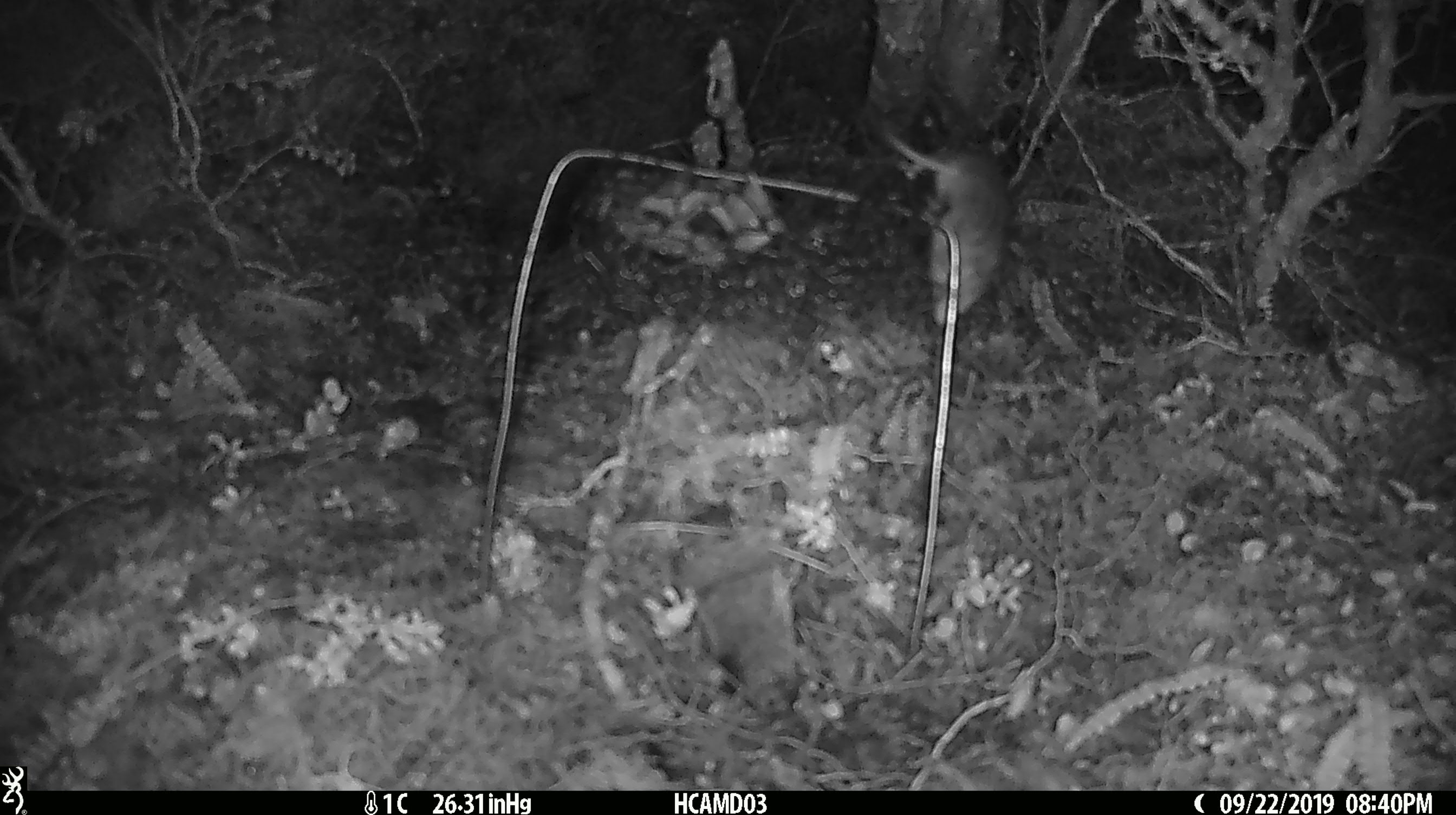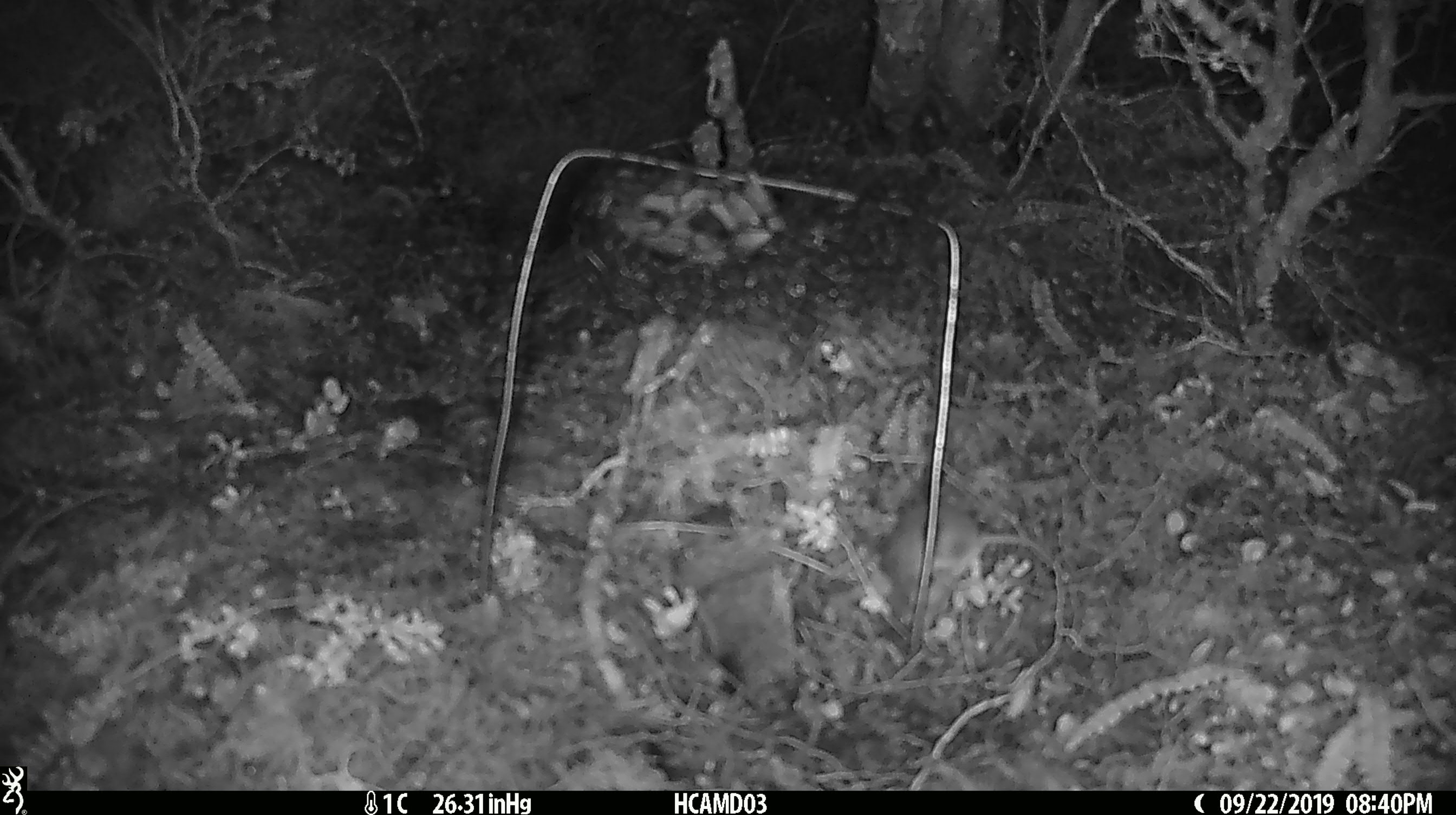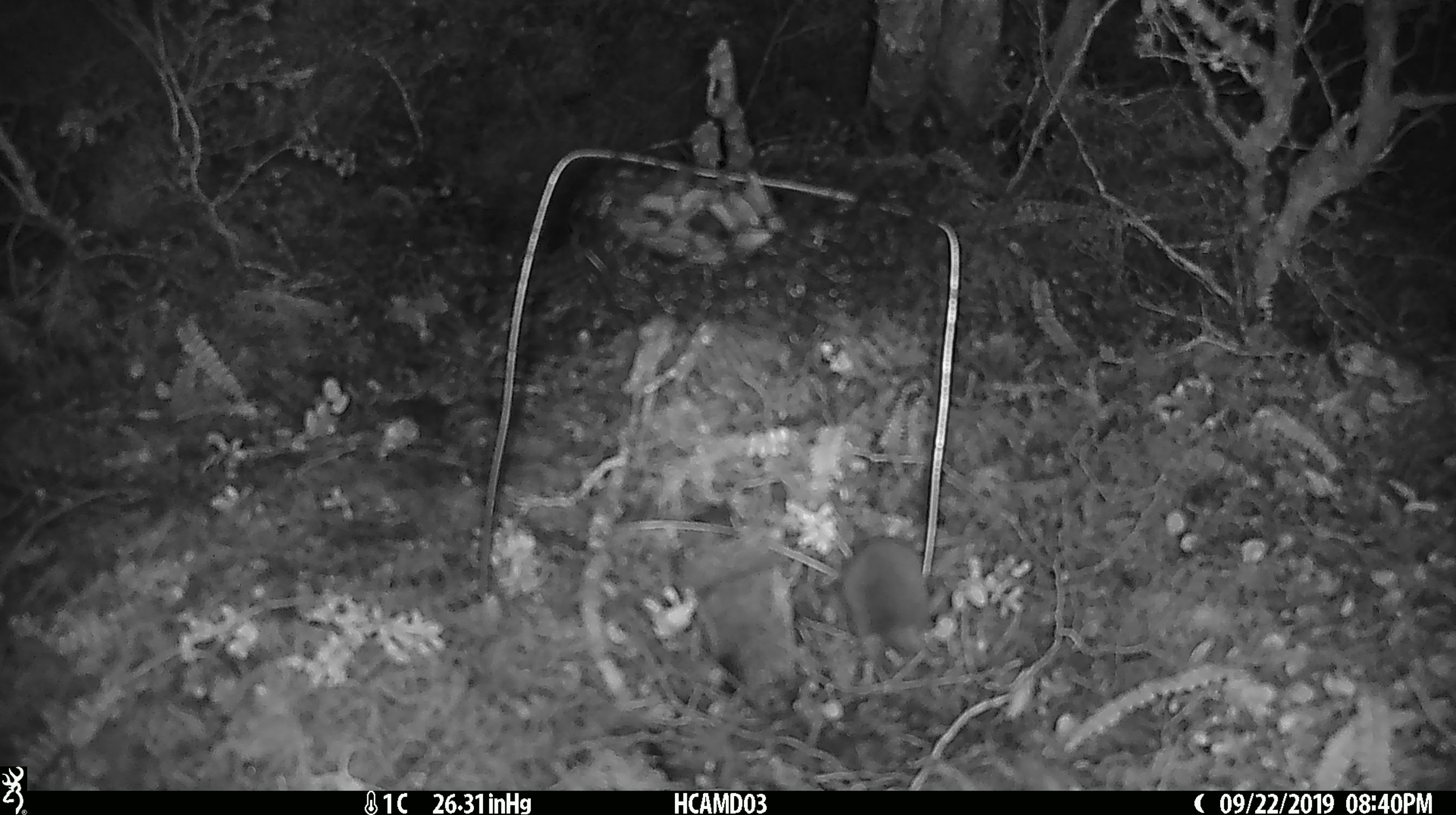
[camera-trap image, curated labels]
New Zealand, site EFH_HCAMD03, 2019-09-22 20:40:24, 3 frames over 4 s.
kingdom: Animalia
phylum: Chordata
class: Mammalia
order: Rodentia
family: Muridae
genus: Mus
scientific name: Mus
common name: mouse